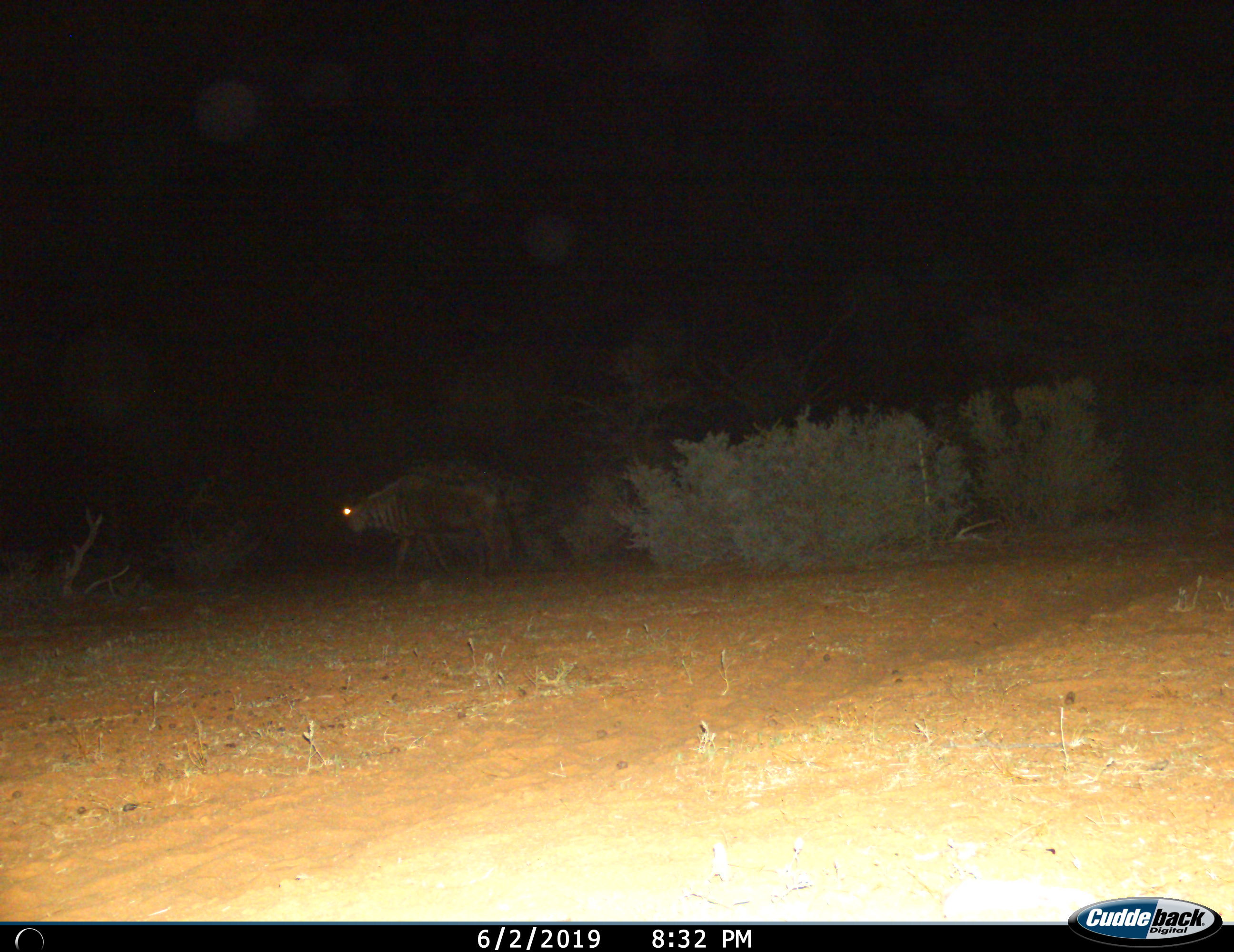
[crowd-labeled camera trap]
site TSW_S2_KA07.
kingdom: Animalia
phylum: Chordata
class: Mammalia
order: Artiodactyla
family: Bovidae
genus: Connochaetes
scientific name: Connochaetes taurinus taurinus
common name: blue wildebeest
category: wildebeestblue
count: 1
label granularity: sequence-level